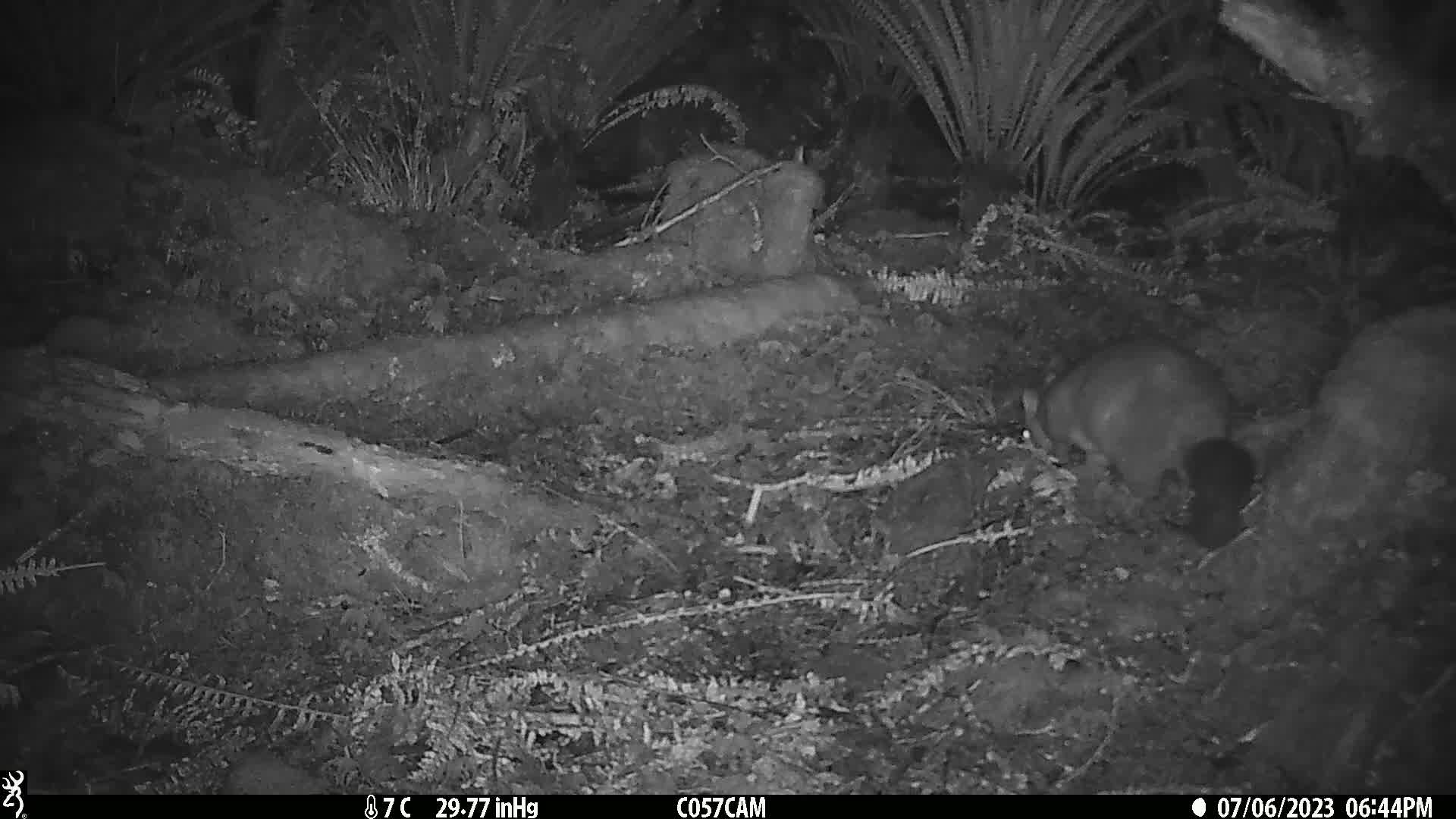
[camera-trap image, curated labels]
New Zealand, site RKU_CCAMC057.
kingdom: Animalia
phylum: Chordata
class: Mammalia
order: Diprotodontia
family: Phalangeridae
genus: Trichosurus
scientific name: Trichosurus vulpecula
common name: common brushtail possum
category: possum